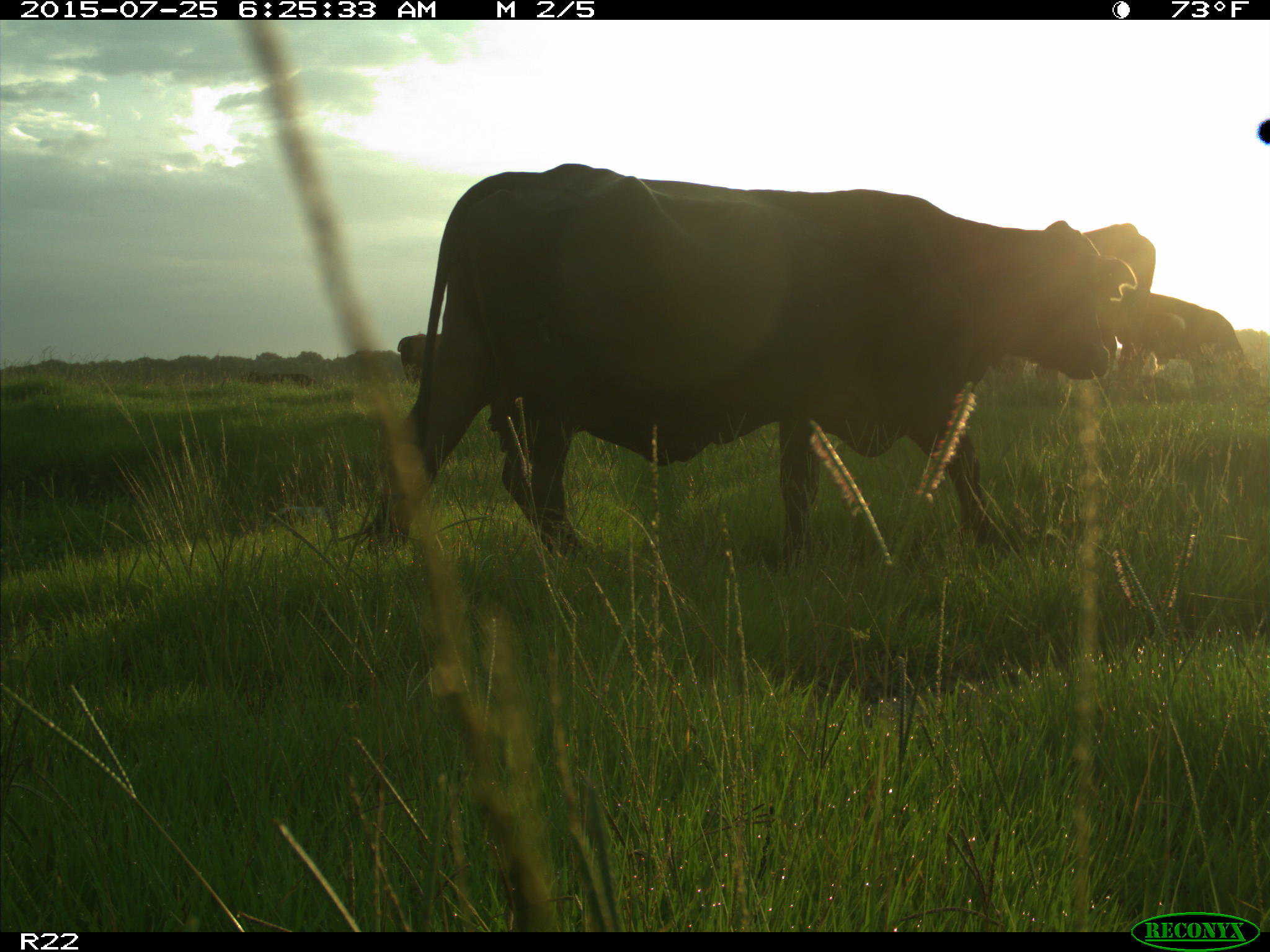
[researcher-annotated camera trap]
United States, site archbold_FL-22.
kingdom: Animalia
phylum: Chordata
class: Mammalia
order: Artiodactyla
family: Bovidae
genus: Bos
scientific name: Bos taurus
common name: domestic cow